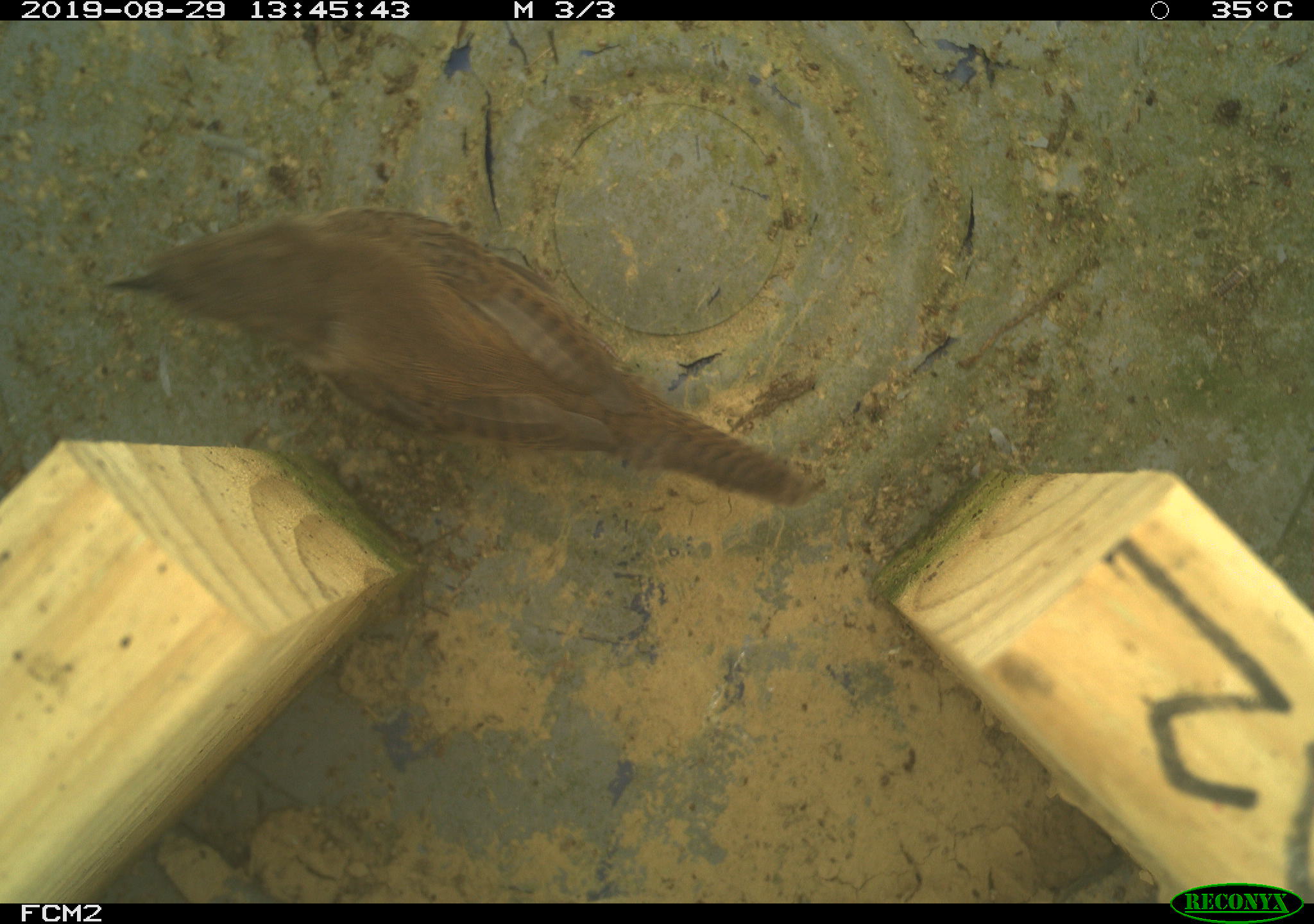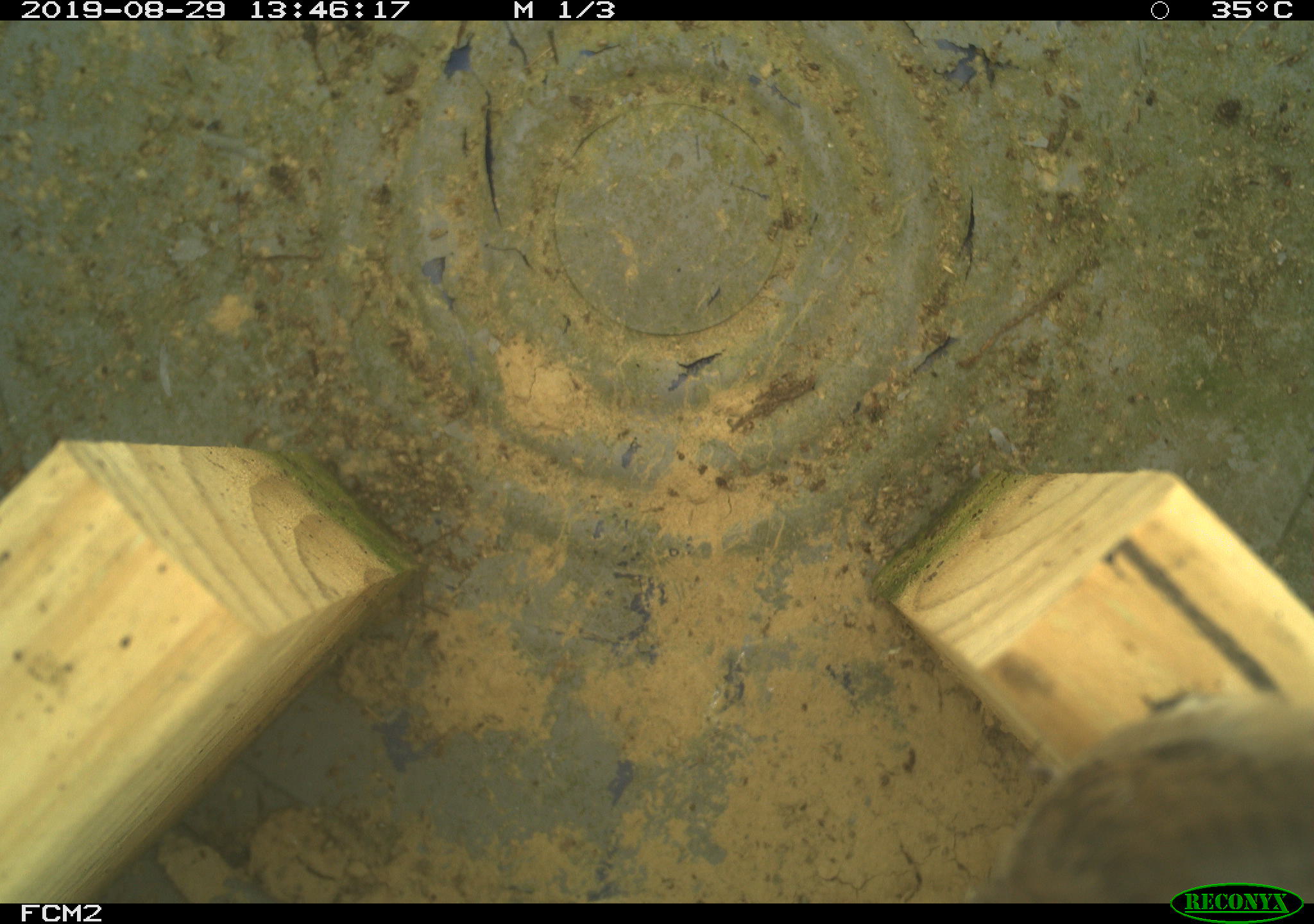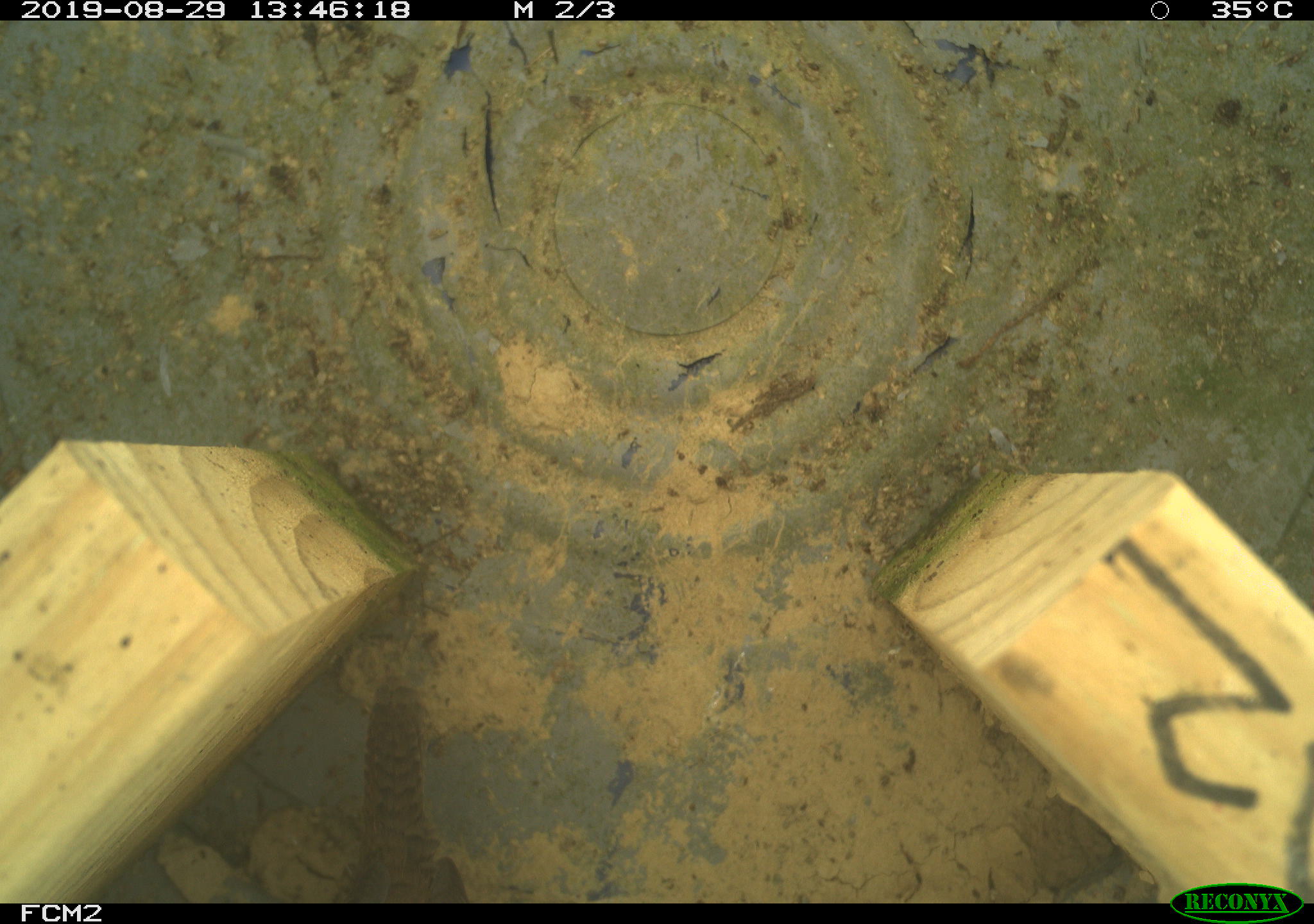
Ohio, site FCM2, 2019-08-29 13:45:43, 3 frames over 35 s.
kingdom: Animalia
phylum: Chordata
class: Aves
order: Passeriformes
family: Troglodytidae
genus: Troglodytes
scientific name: Troglodytes aedon aedon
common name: northern house wren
Northern house wren (Troglodytes aedon aedon).